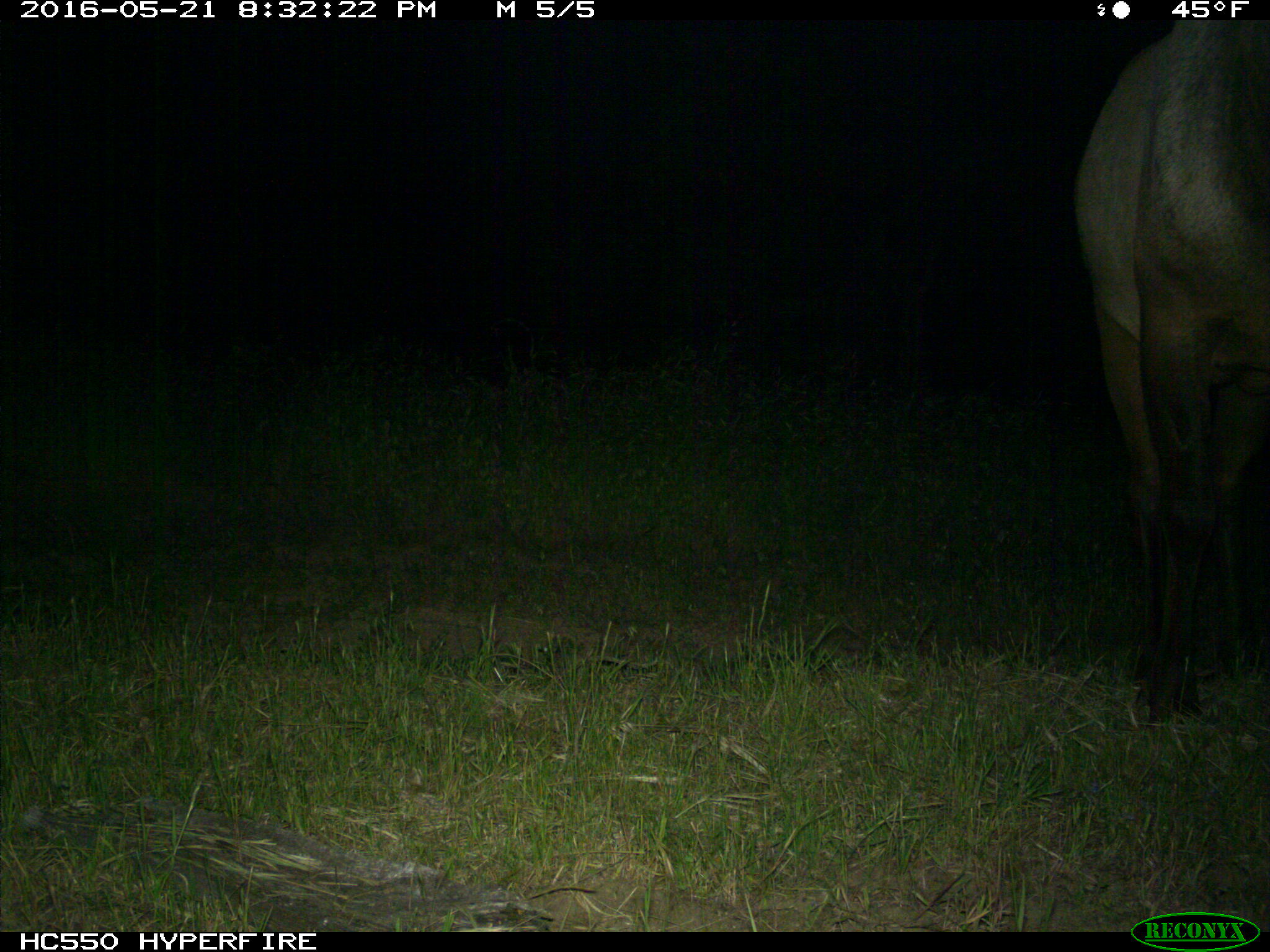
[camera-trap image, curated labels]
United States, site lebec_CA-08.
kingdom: Animalia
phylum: Chordata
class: Mammalia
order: Artiodactyla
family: Cervidae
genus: Cervus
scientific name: Cervus canadensis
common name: elk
Cervus canadensis (elk).